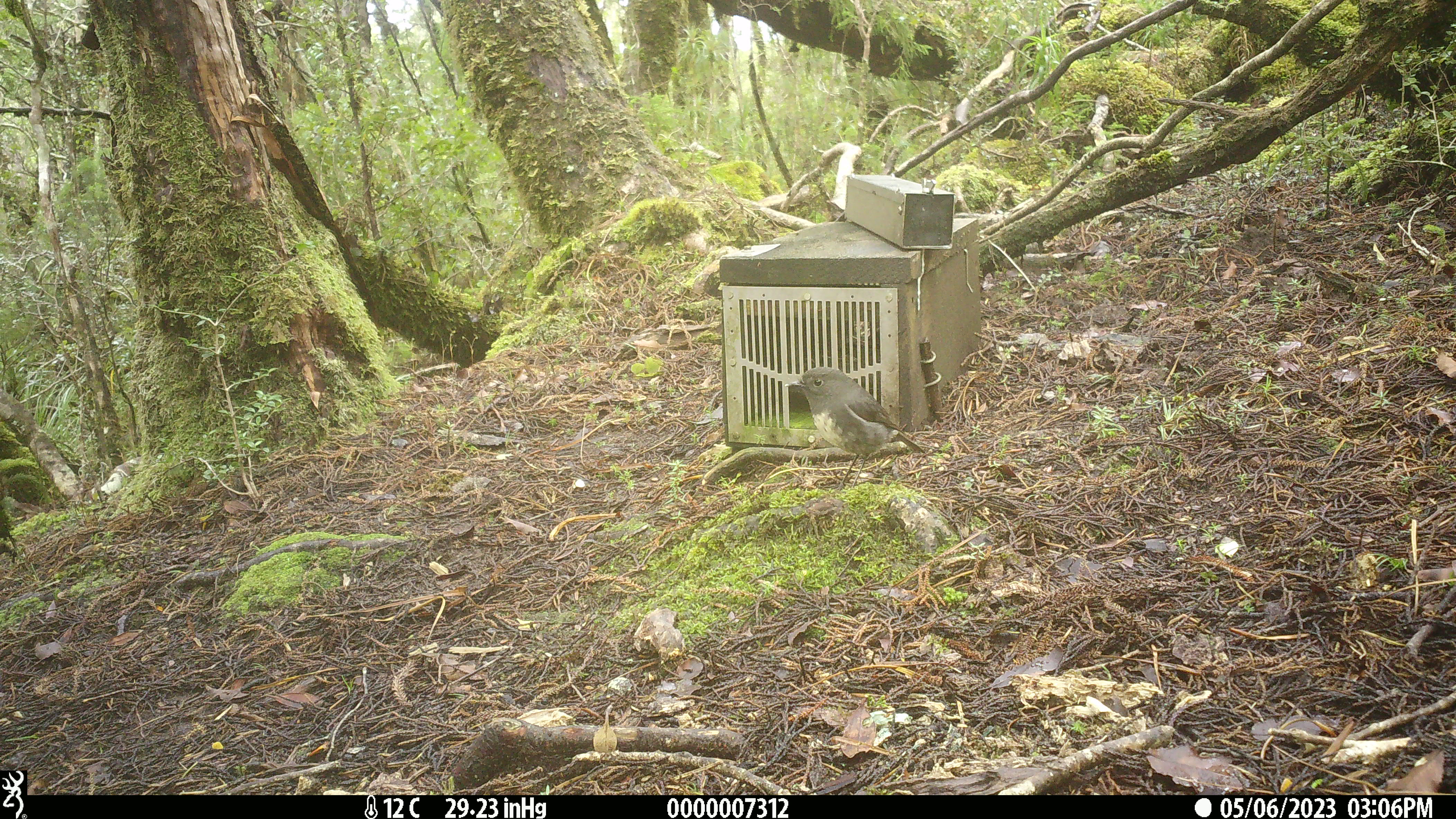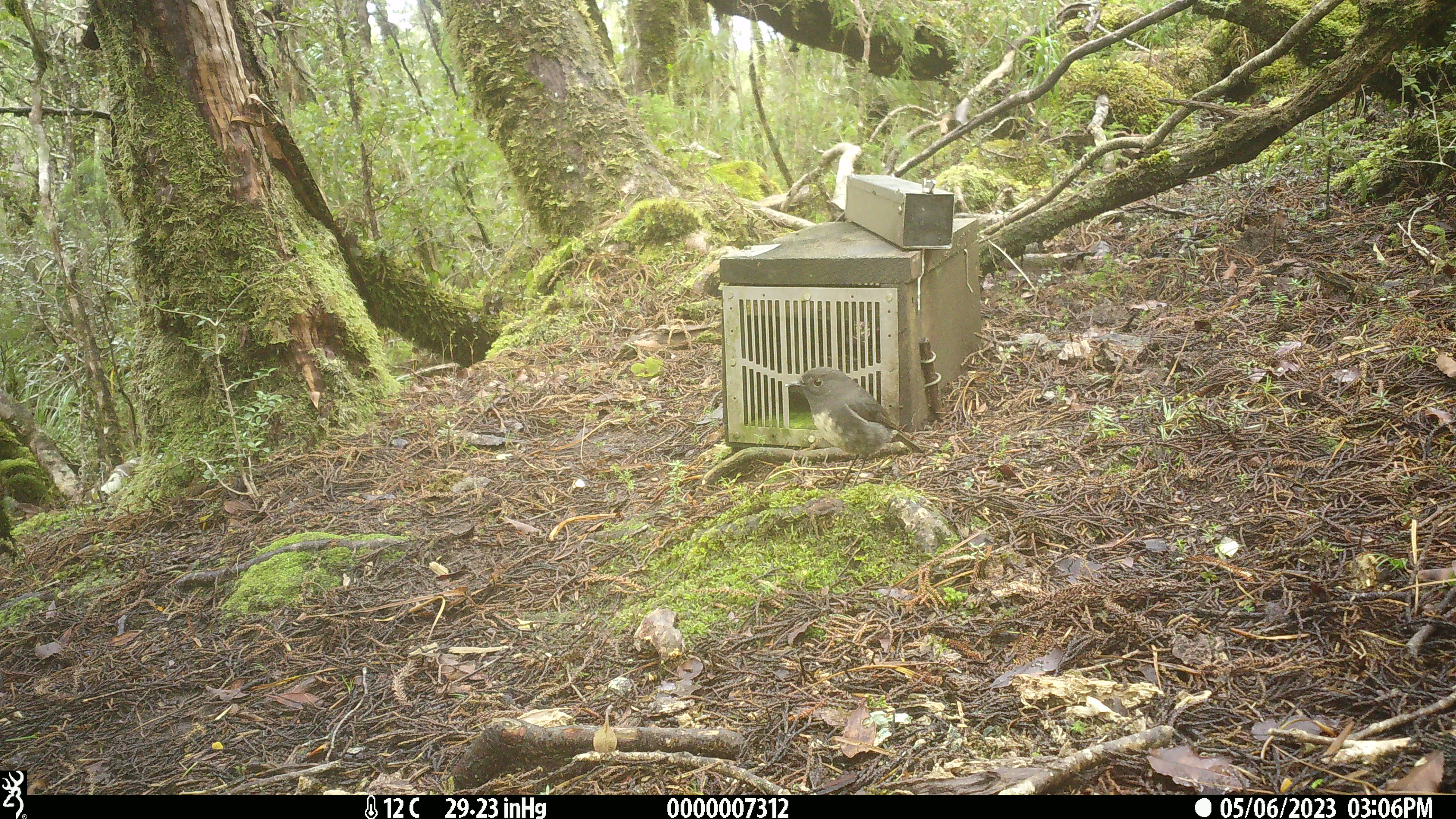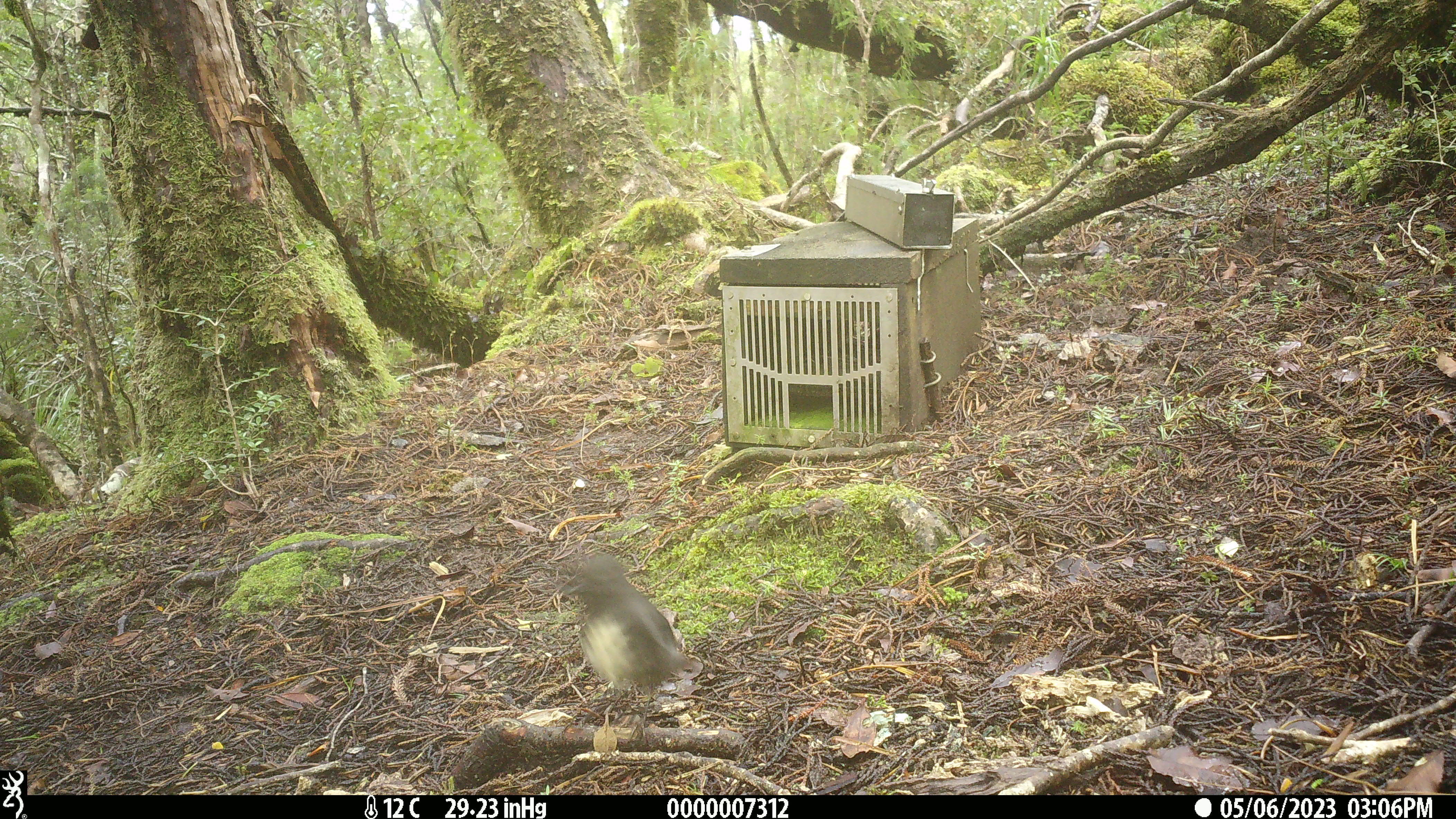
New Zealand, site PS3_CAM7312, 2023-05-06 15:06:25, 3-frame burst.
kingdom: Animalia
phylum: Chordata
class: Aves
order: Passeriformes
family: Petroicidae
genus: Petroica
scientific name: Petroica australis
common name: new zealand robin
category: robin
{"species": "robin (new zealand robin) (Petroica australis)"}